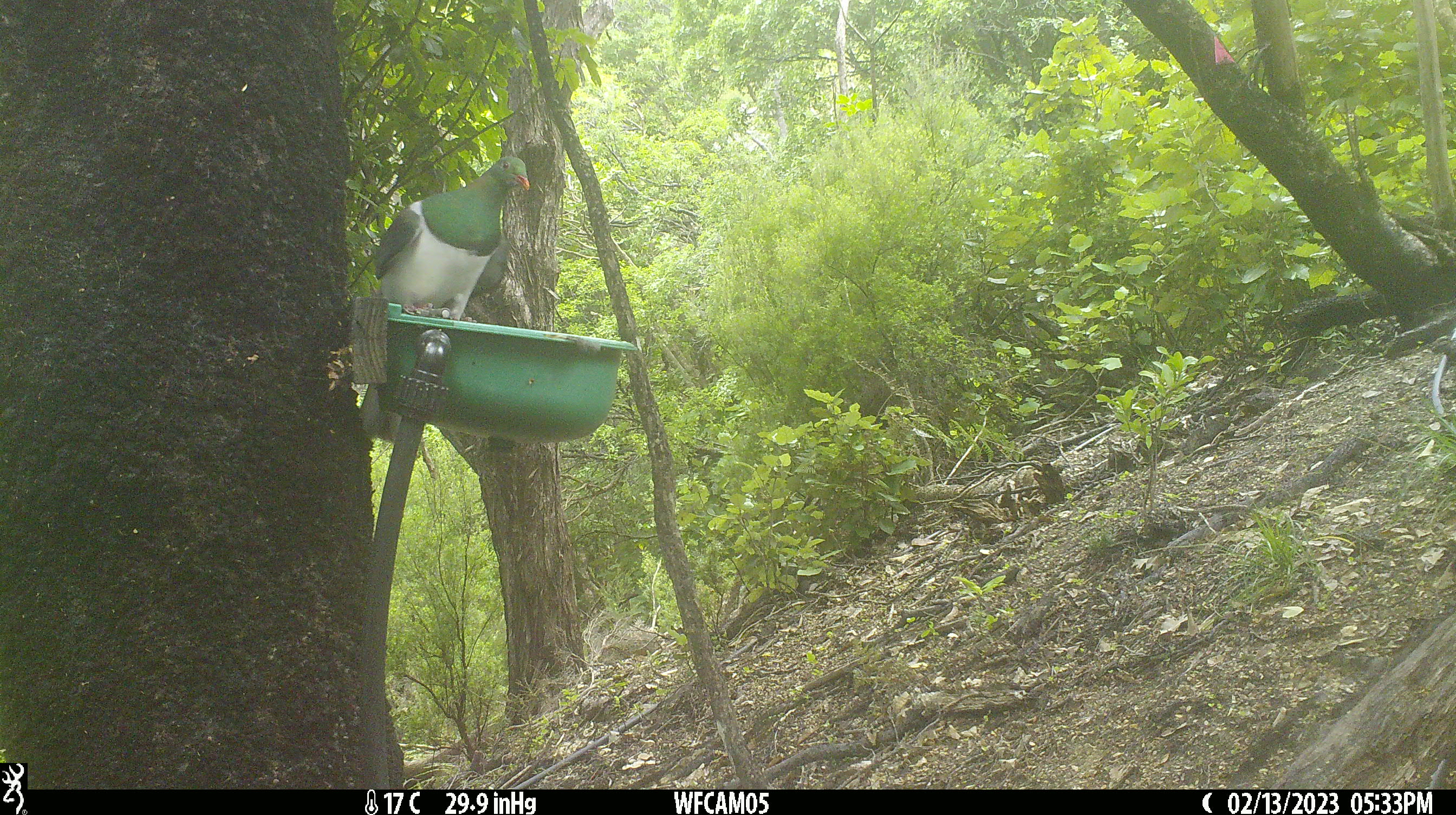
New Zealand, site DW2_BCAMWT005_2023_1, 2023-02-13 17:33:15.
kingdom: Animalia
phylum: Chordata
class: Aves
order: Columbiformes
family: Columbidae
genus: Hemiphaga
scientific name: Hemiphaga novaeseelandiae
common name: new zealand pigeon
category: kereru